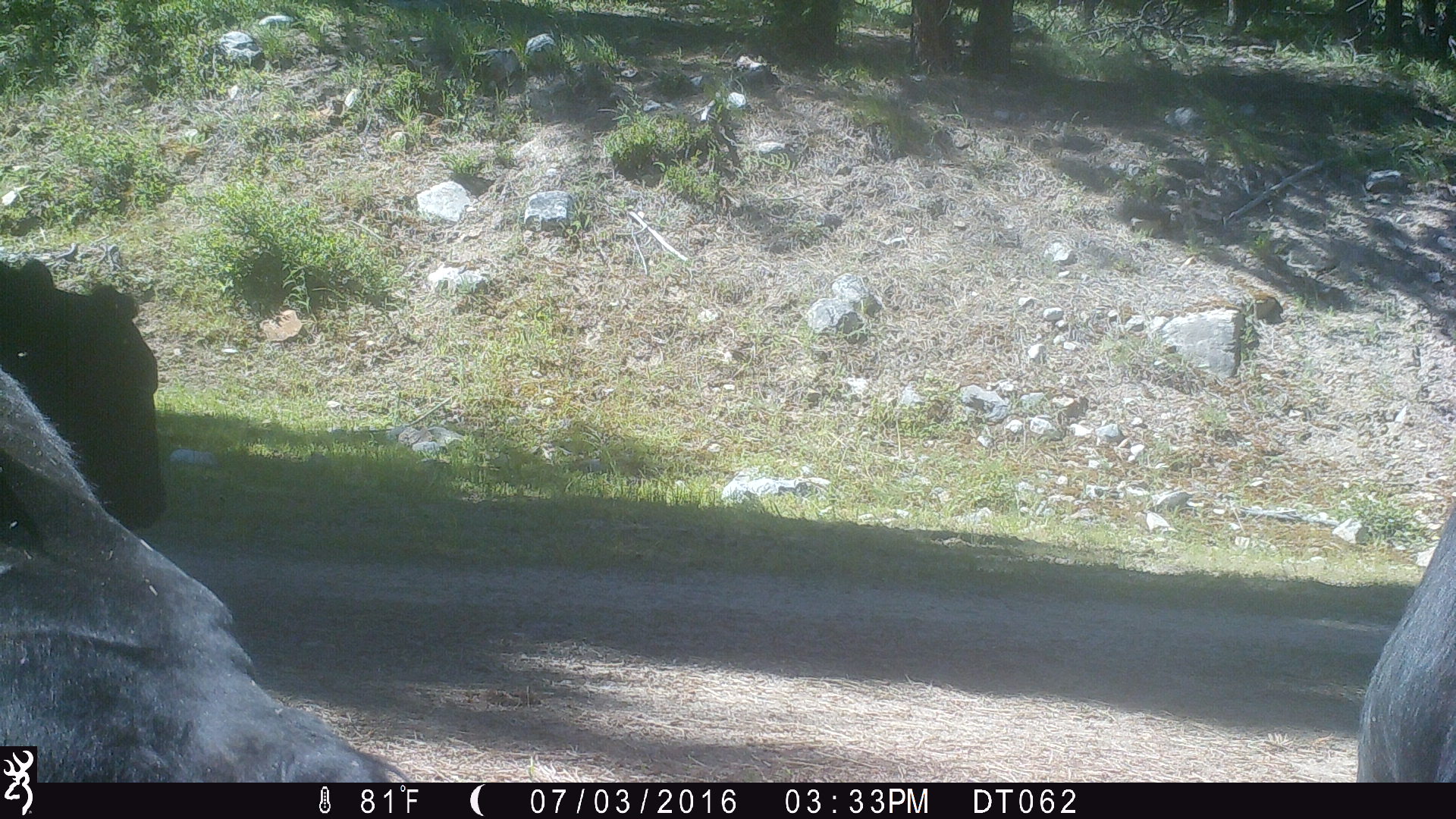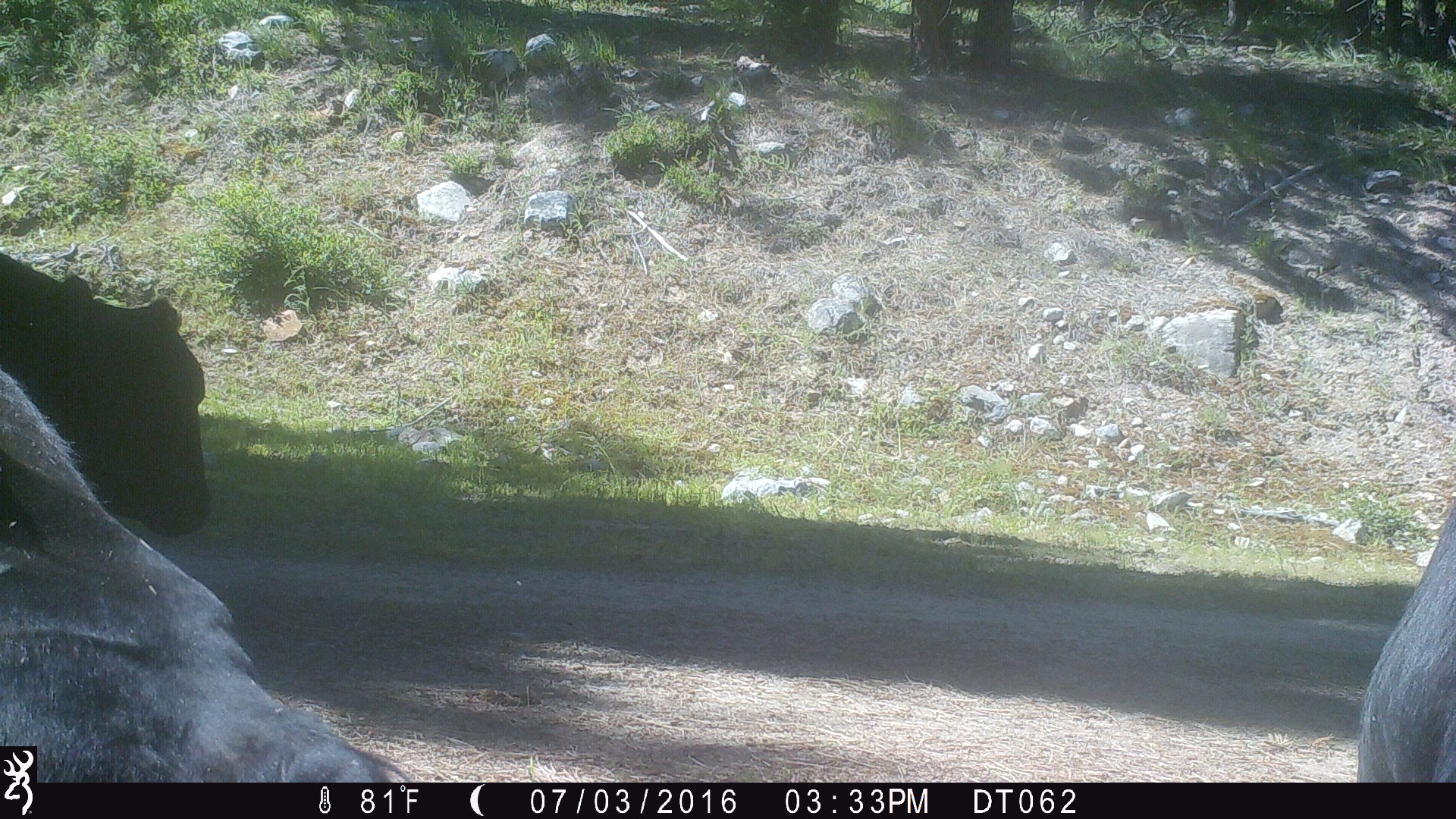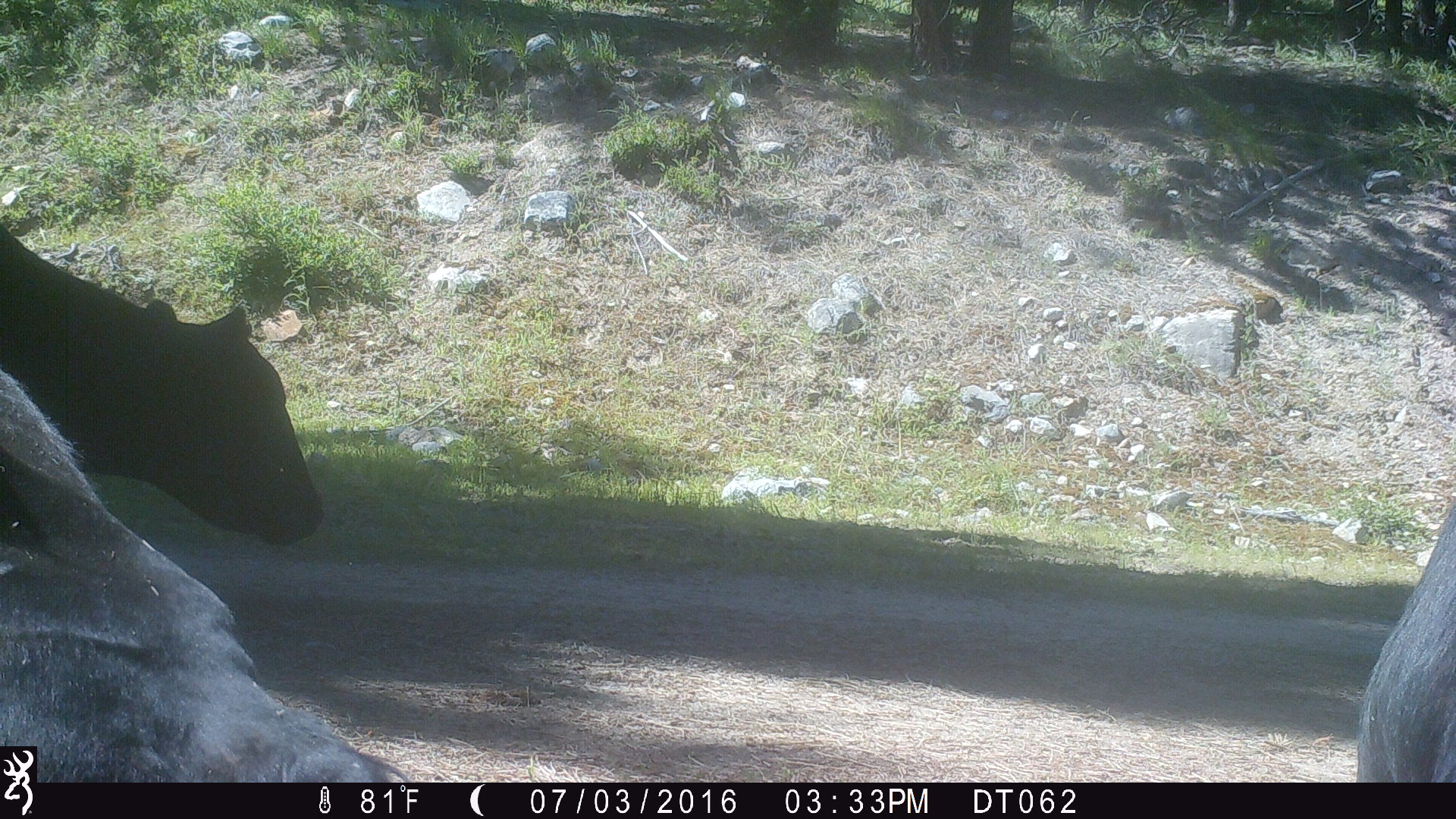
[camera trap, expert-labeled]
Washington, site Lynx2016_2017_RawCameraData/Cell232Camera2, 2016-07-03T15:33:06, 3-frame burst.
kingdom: Animalia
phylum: Chordata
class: Mammalia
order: Artiodactyla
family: Bovidae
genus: Bos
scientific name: Bos taurus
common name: domestic cattle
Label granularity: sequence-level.